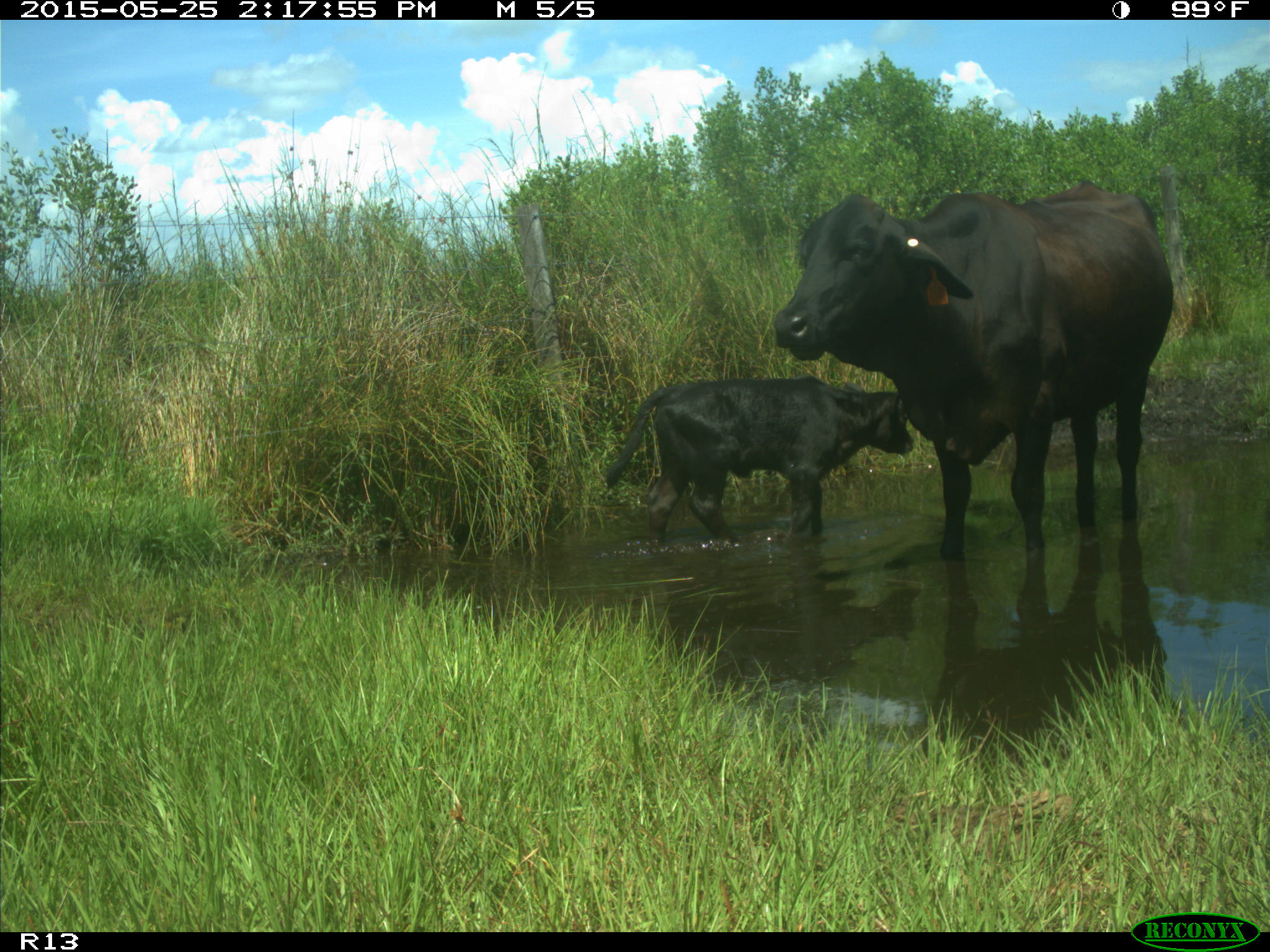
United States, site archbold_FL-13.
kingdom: Animalia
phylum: Chordata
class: Mammalia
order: Artiodactyla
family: Bovidae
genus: Bos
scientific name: Bos taurus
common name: domestic cow